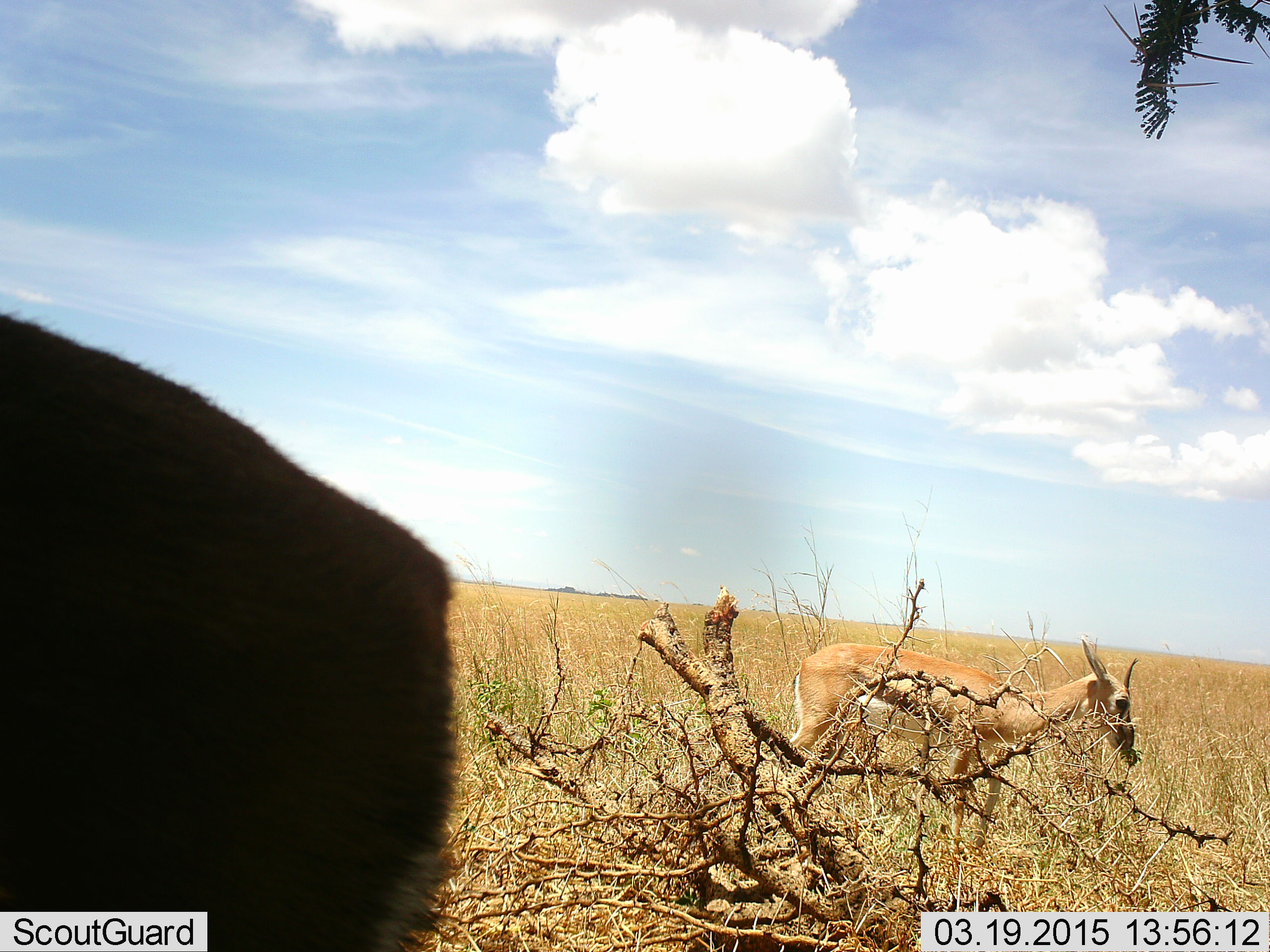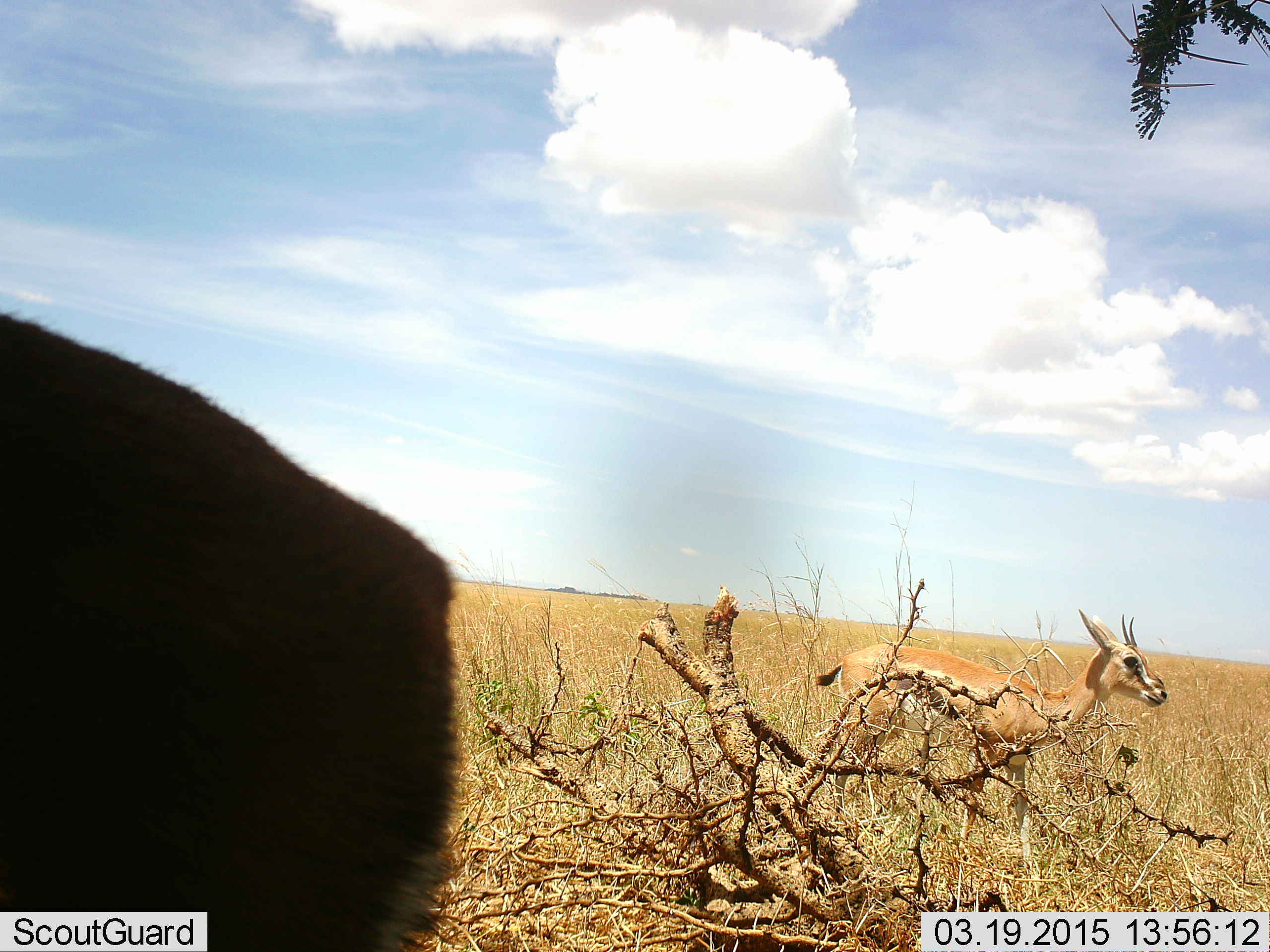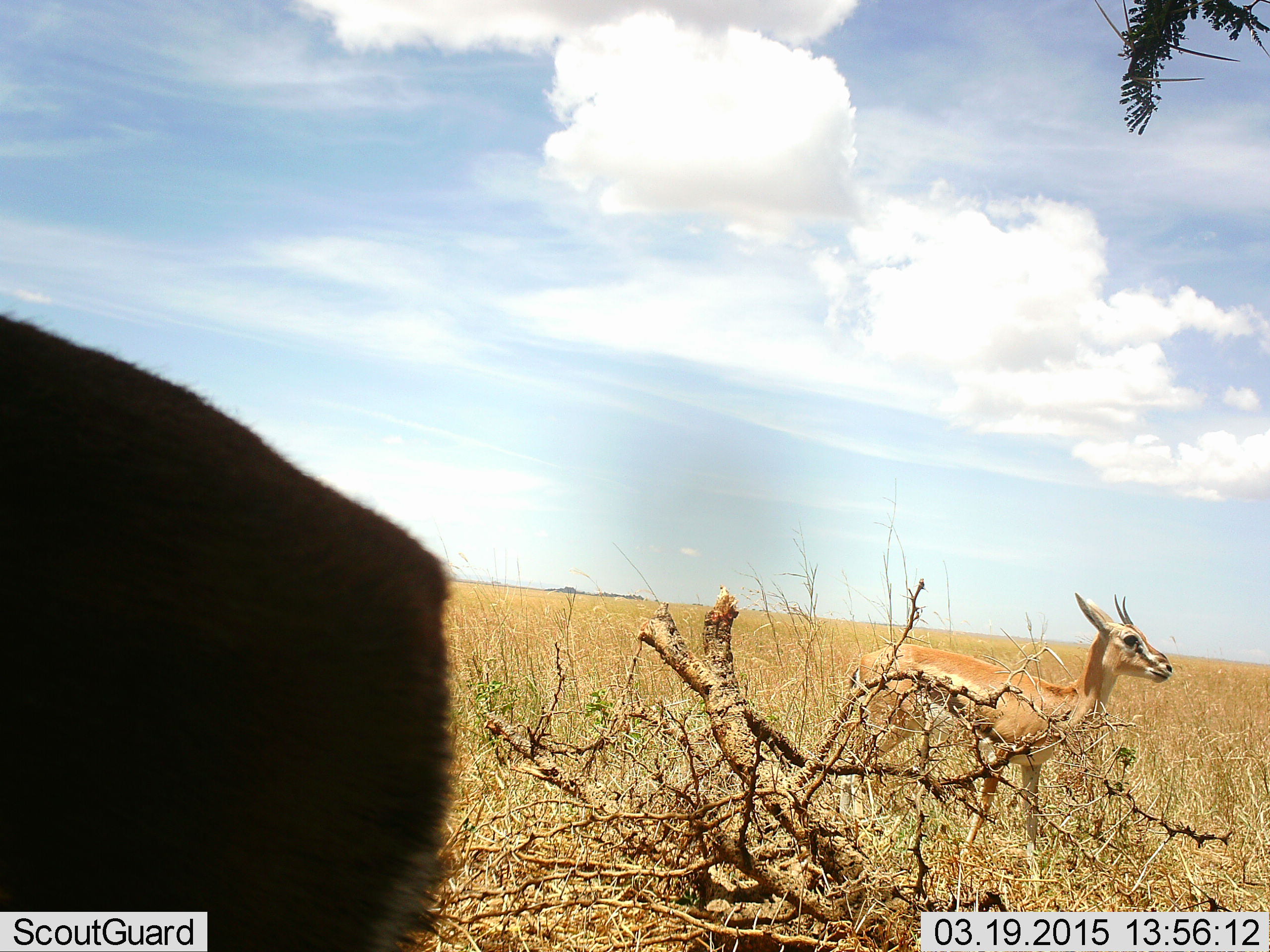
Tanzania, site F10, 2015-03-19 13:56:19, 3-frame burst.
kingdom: Animalia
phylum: Chordata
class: Mammalia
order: Artiodactyla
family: Bovidae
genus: Eudorcas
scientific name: Eudorcas thomsonii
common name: thomson's gazelle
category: gazellethomsons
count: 2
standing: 91%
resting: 0%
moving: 18%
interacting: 0%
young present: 0%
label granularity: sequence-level